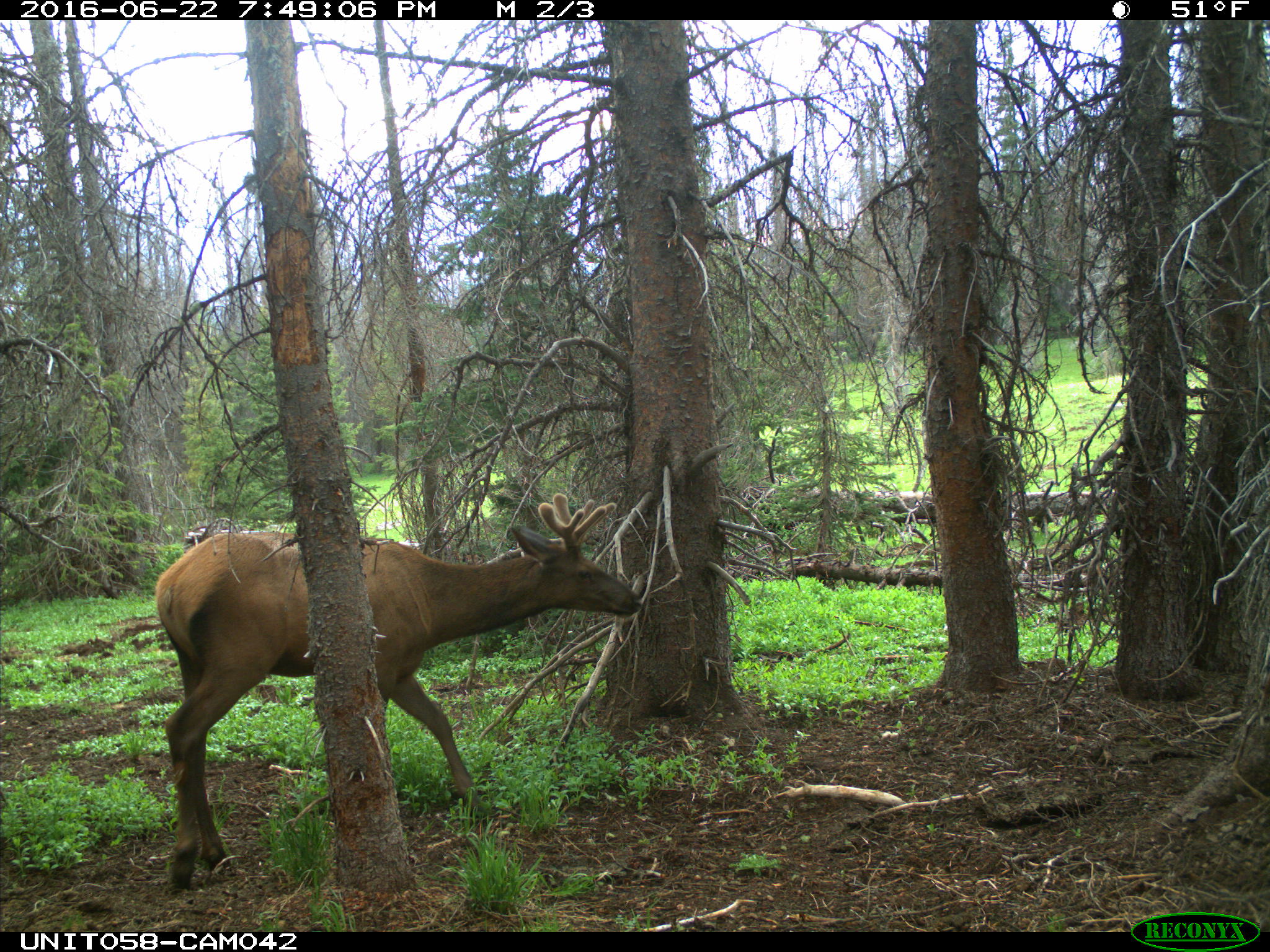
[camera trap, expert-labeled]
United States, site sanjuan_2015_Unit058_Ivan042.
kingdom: Animalia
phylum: Chordata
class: Mammalia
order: Artiodactyla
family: Cervidae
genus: Cervus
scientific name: Cervus elaphus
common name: red deer